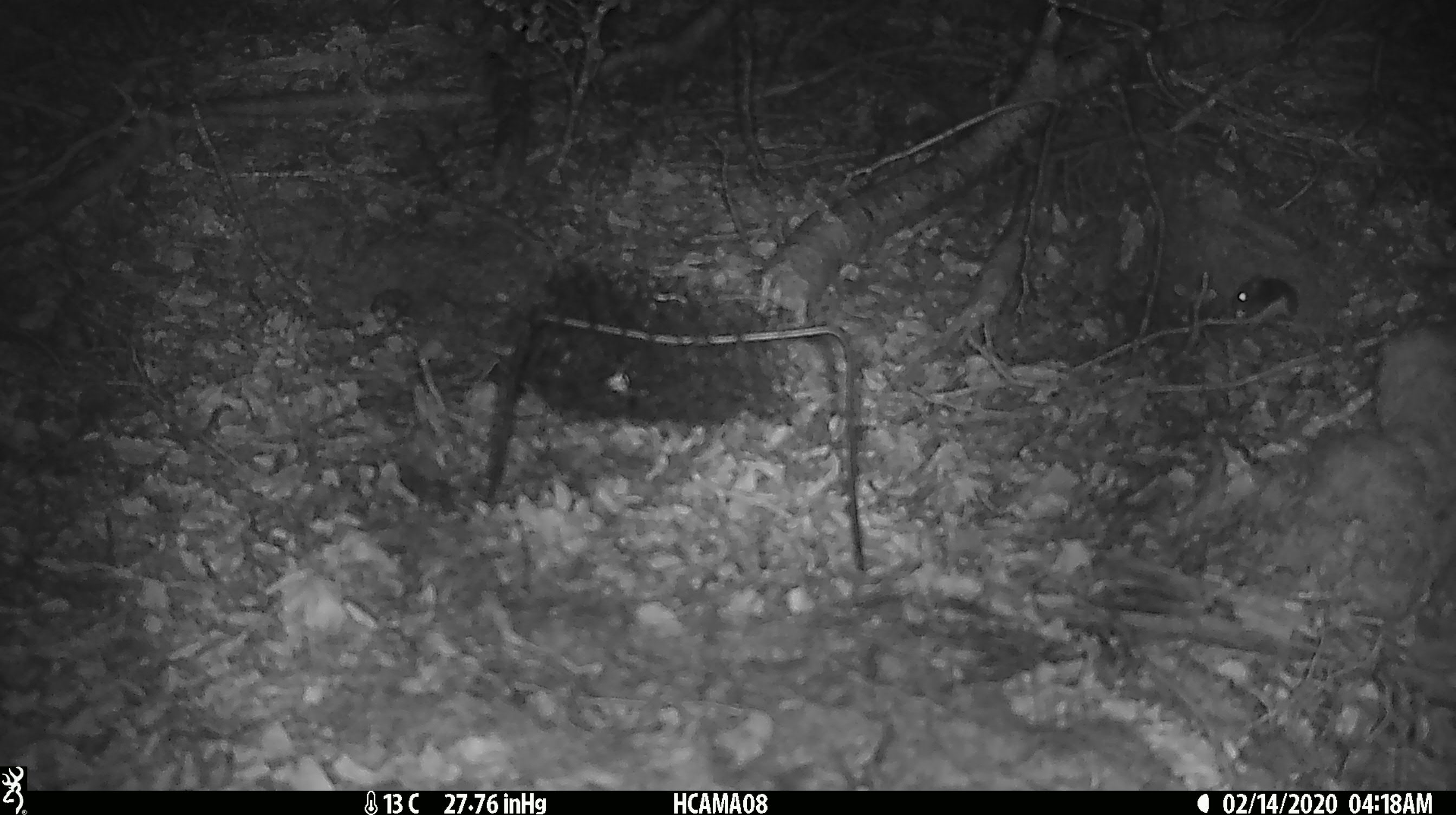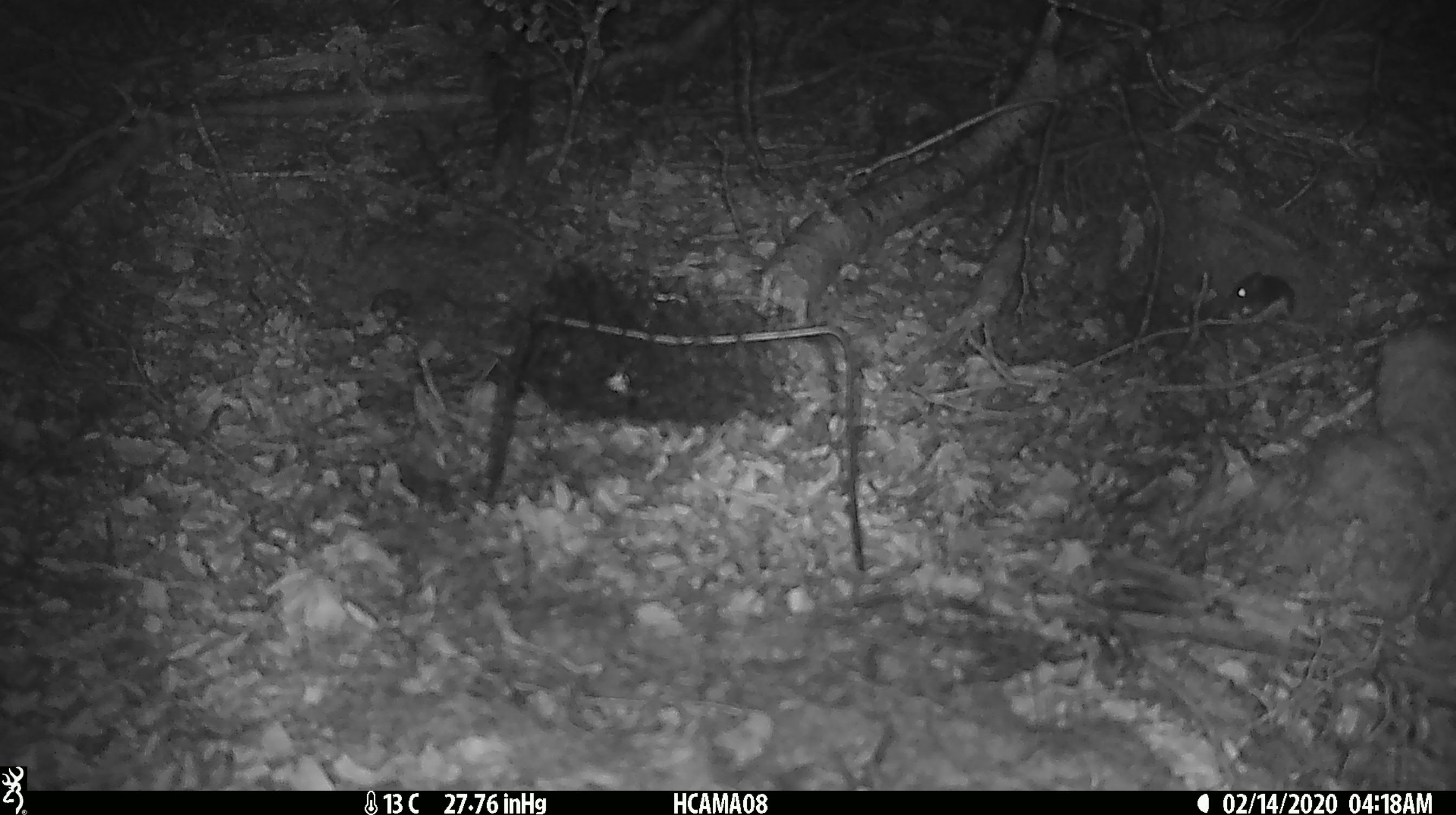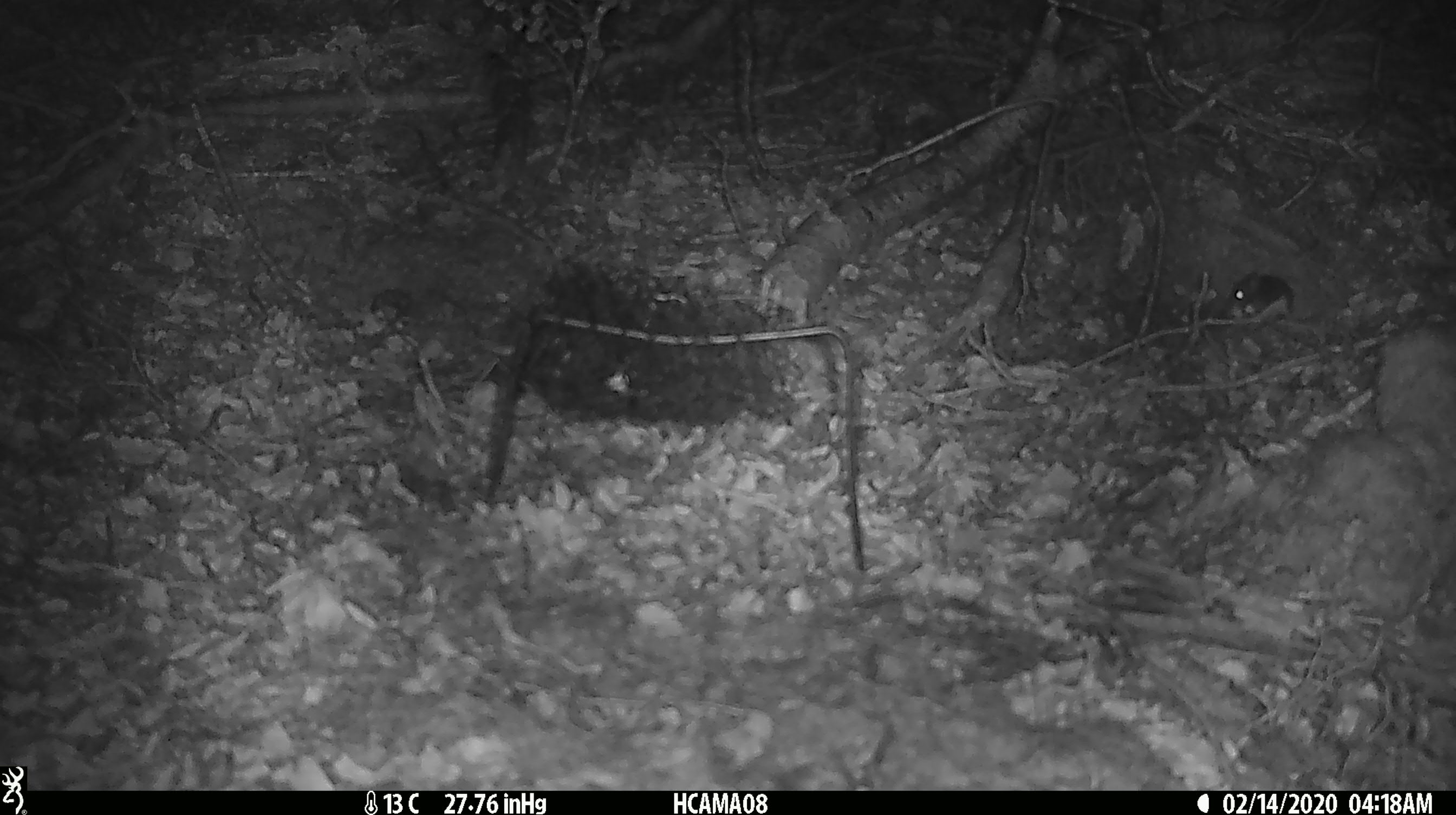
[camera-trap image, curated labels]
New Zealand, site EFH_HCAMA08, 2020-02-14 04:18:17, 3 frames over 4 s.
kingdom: Animalia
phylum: Chordata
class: Mammalia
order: Rodentia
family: Muridae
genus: Mus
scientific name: Mus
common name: mouse